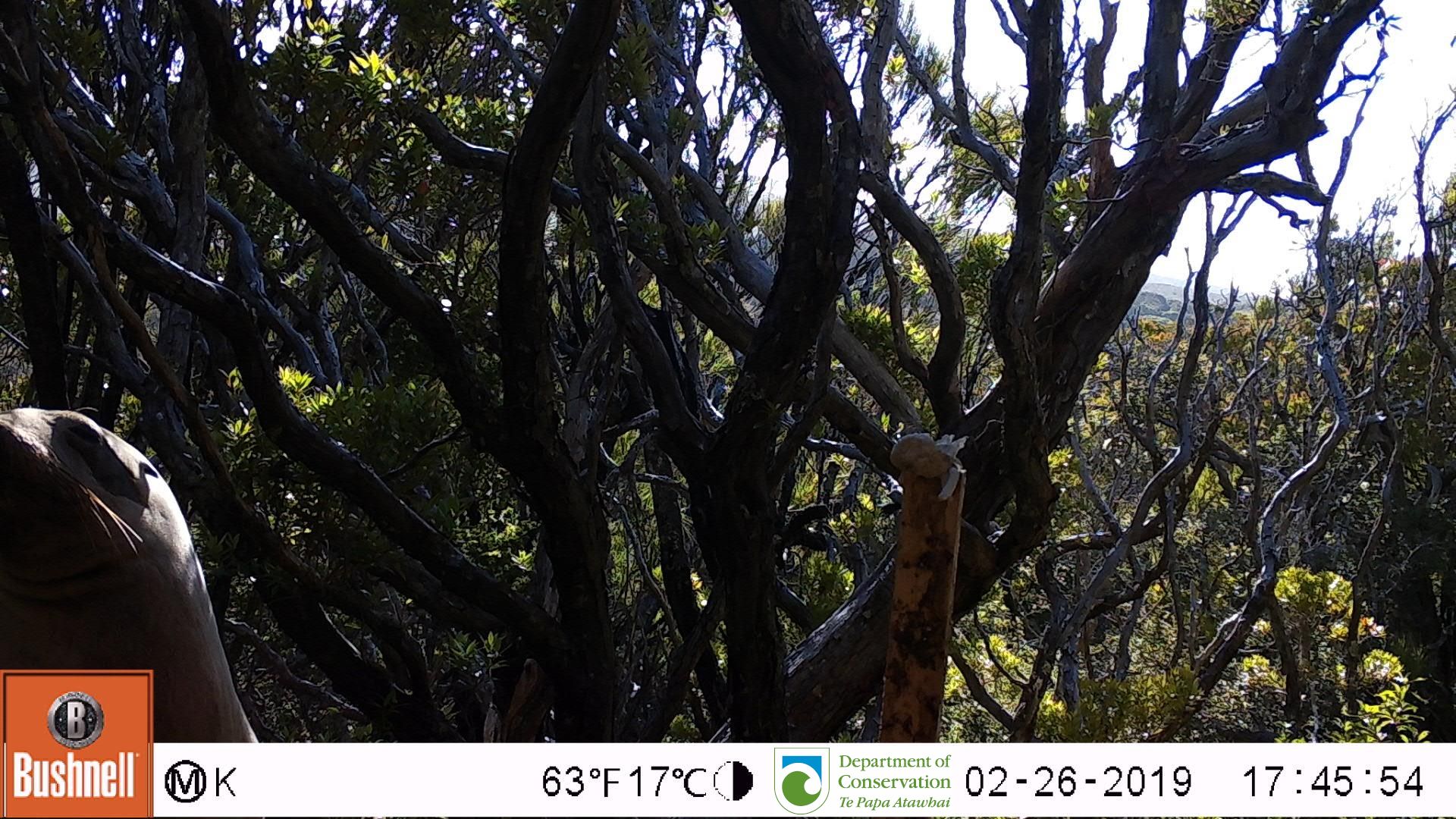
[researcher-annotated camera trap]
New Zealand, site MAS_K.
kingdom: Animalia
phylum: Chordata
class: Mammalia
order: Carnivora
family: Otariidae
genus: Phocarctos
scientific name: Phocarctos hookeri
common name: new zealand sea lion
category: sealion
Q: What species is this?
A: Sealion (new zealand sea lion) (Phocarctos hookeri).